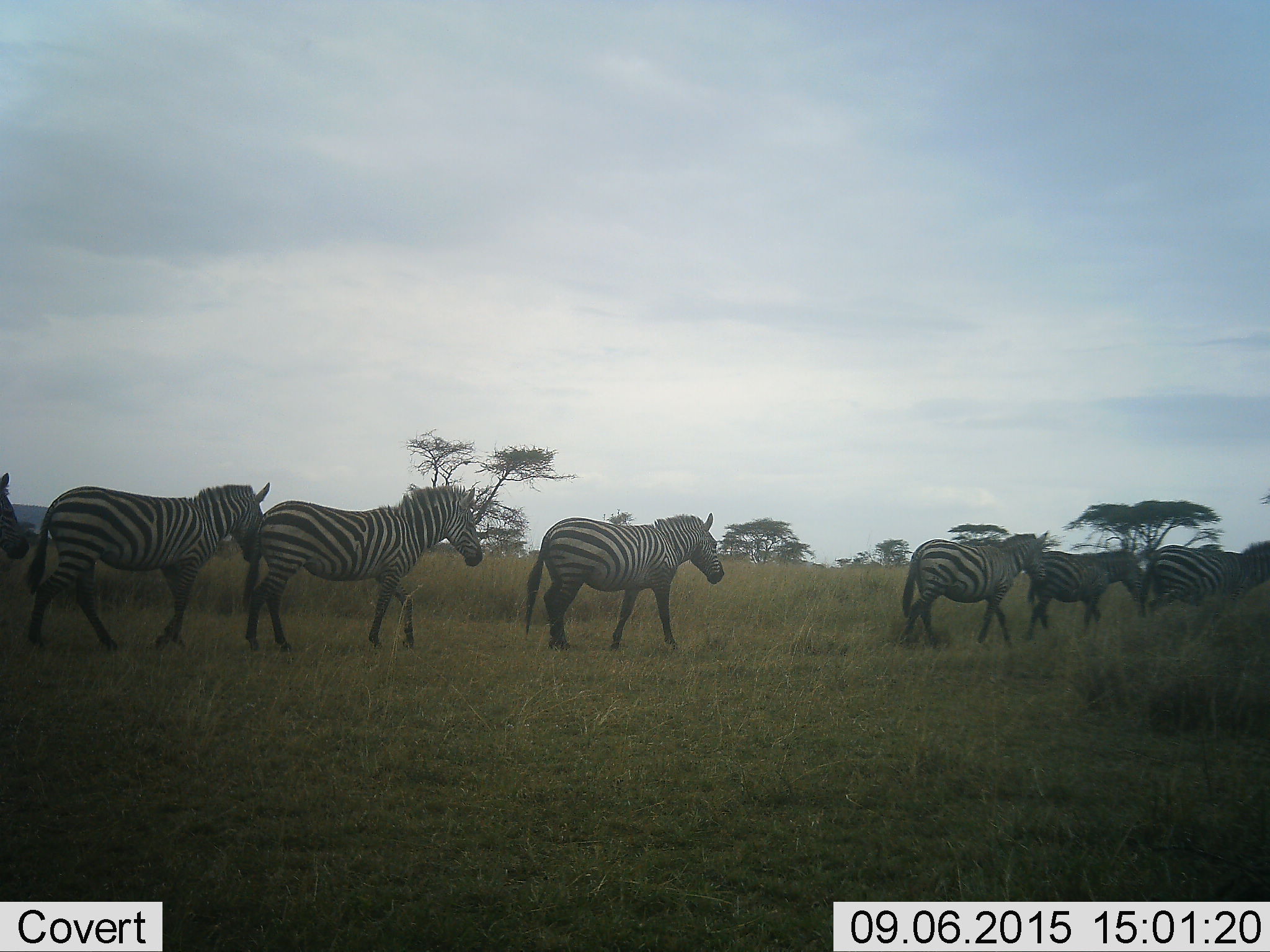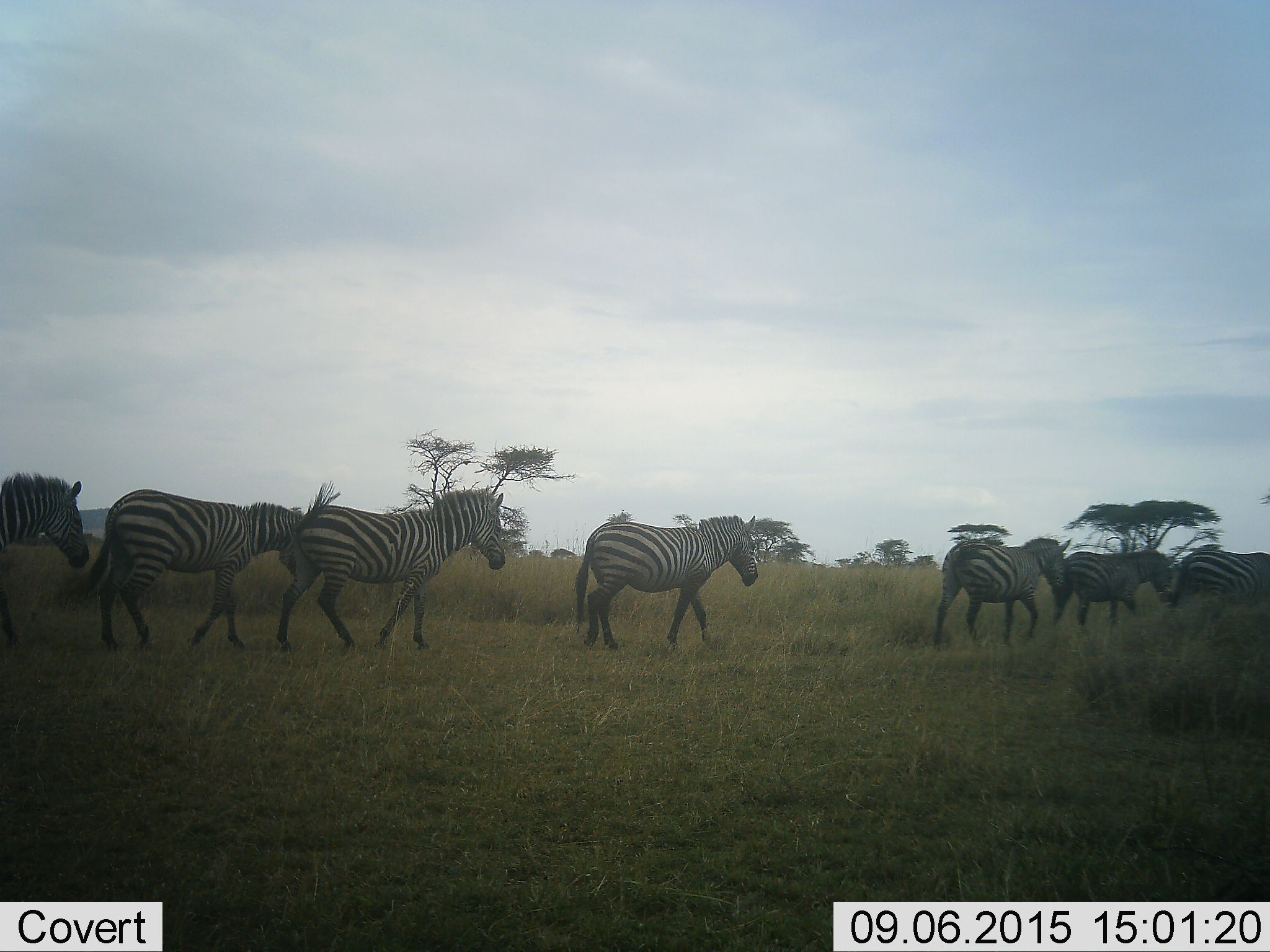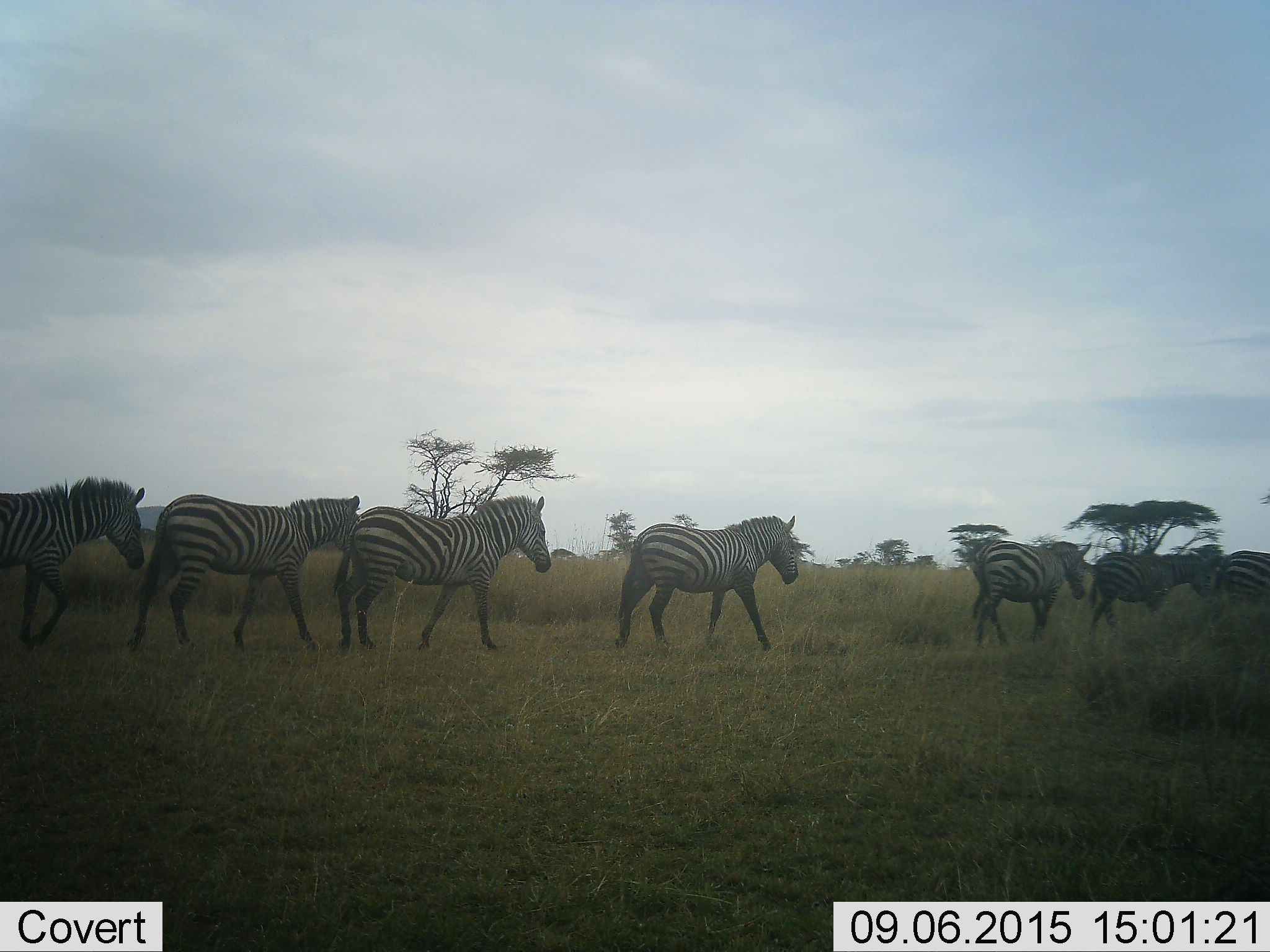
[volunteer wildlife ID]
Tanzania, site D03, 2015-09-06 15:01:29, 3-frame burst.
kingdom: Animalia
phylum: Chordata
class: Mammalia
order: Perissodactyla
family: Equidae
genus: Equus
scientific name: Equus quagga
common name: plains zebra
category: zebra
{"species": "zebra (plains zebra) (Equus quagga)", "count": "7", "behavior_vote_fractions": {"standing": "0%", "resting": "0%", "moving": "100%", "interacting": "0%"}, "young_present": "0%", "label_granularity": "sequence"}